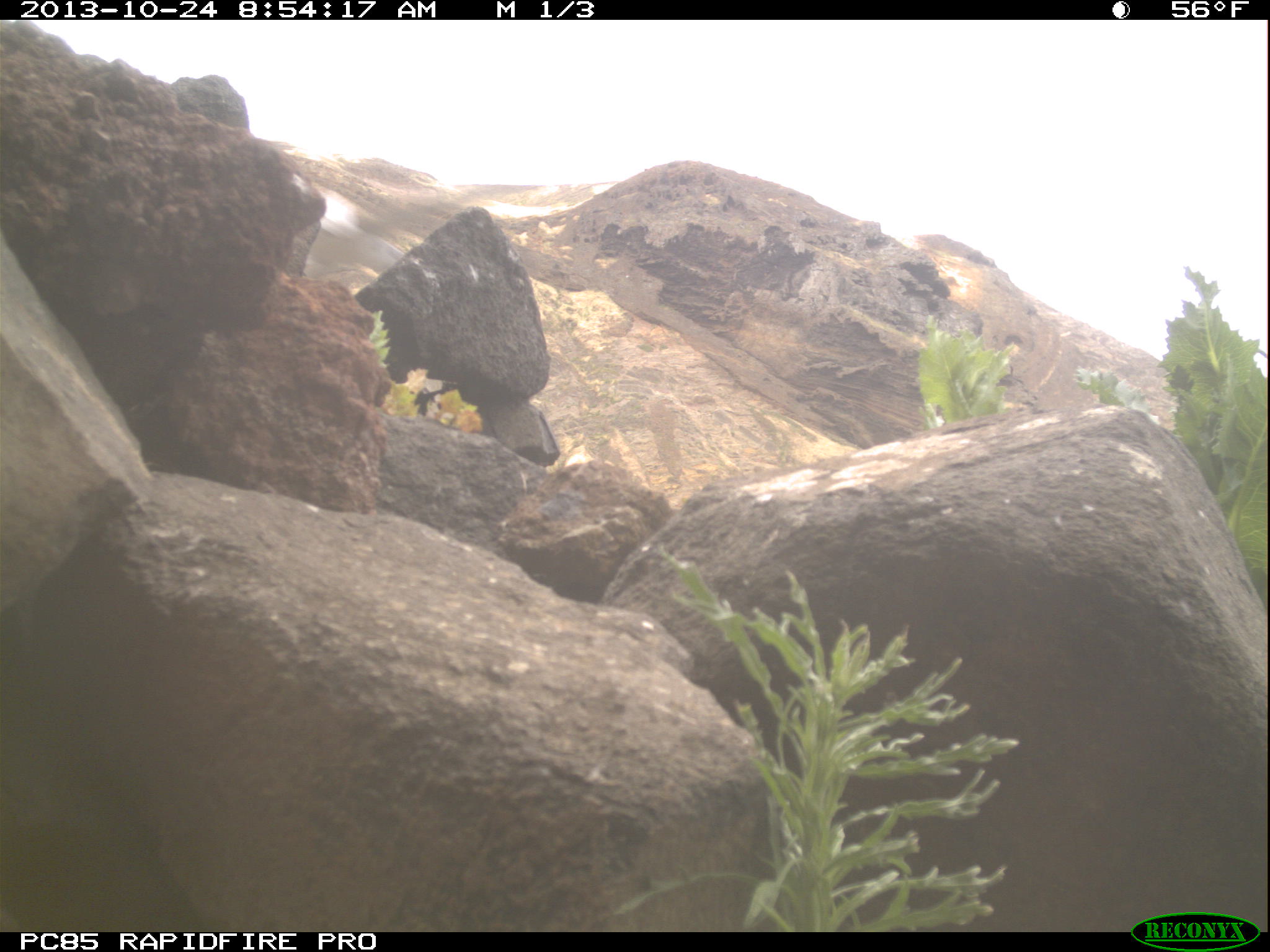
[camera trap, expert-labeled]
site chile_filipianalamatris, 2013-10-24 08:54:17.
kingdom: Animalia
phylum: Chordata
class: Aves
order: Procellariiformes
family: Procellariidae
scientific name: Procellariidae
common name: petrel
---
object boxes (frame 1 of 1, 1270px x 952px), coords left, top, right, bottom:
petrel: 306, 195, 459, 286